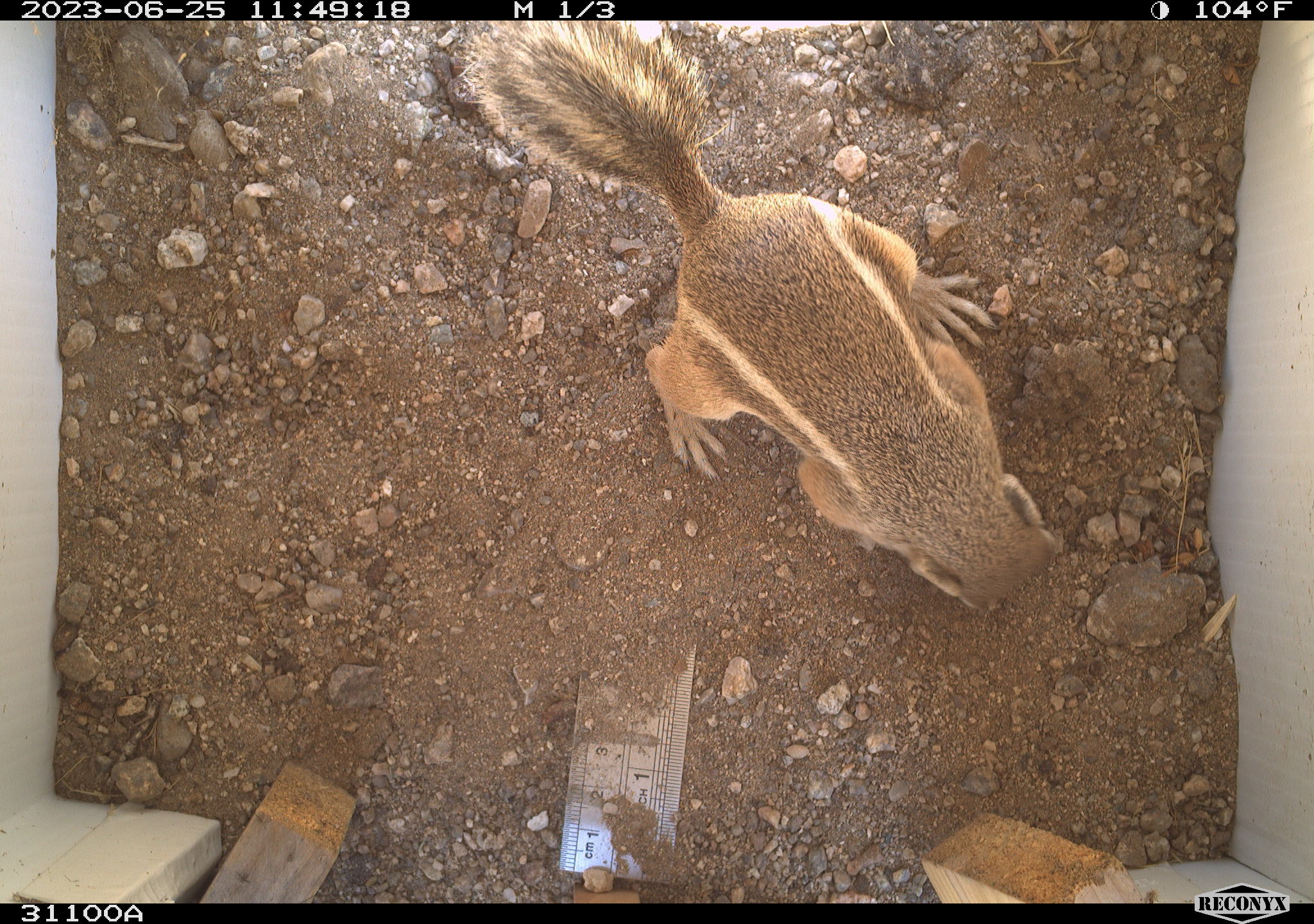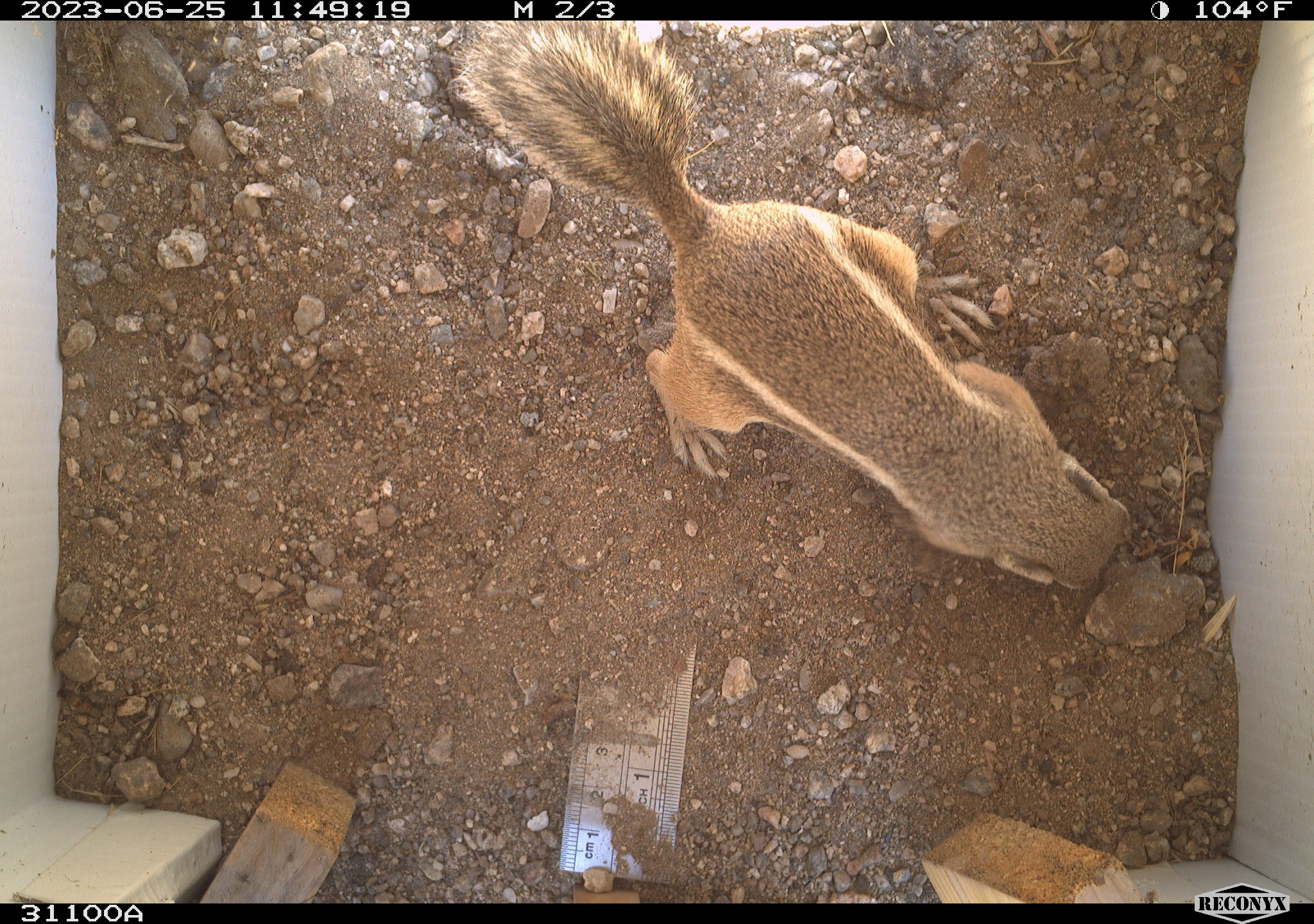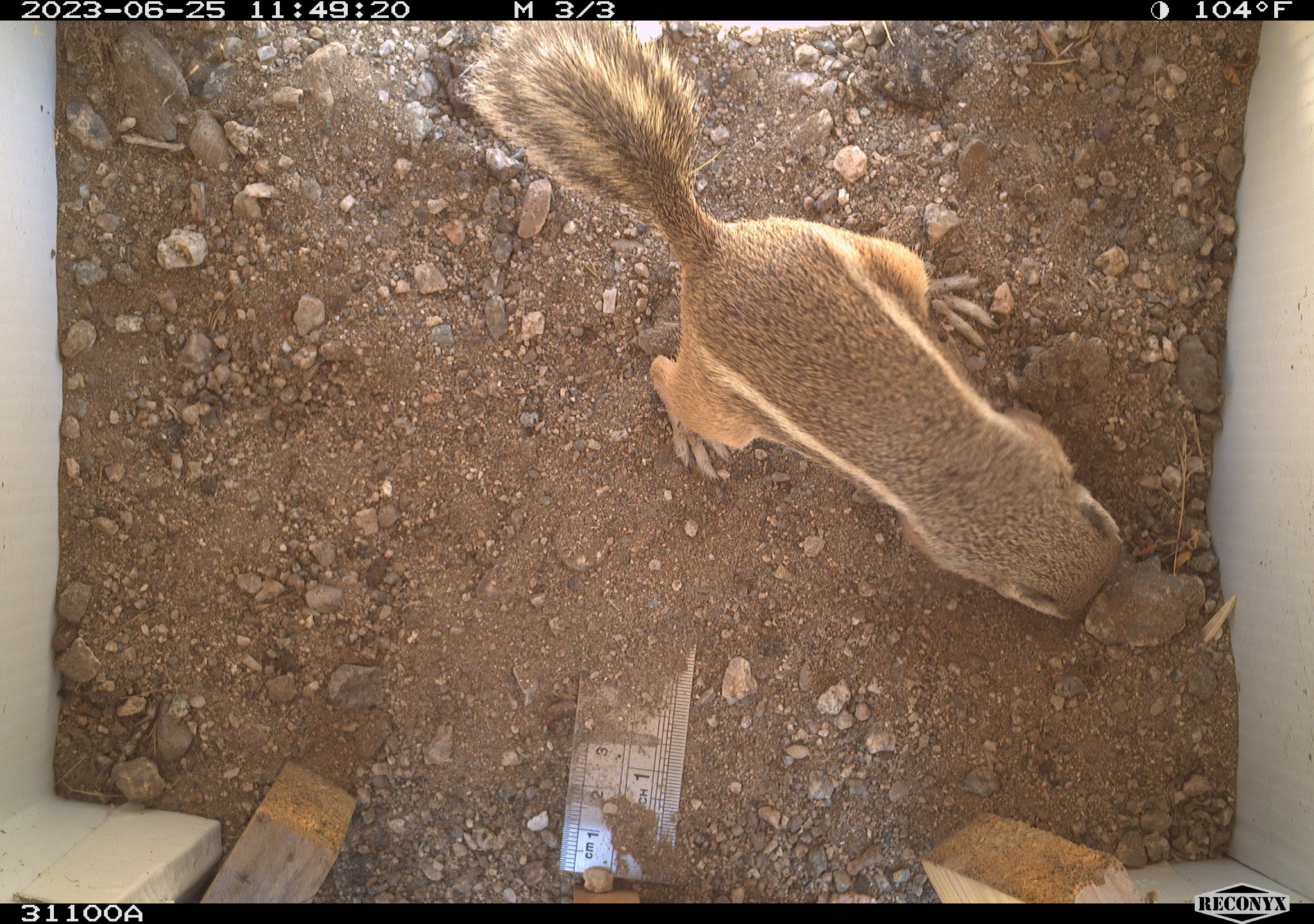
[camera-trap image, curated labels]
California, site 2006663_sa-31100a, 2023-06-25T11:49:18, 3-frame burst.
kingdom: Animalia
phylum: Chordata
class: Mammalia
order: Rodentia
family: Sciuridae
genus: Ammospermophilus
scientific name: Ammospermophilus leucurus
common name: white-tailed antelope squirrel